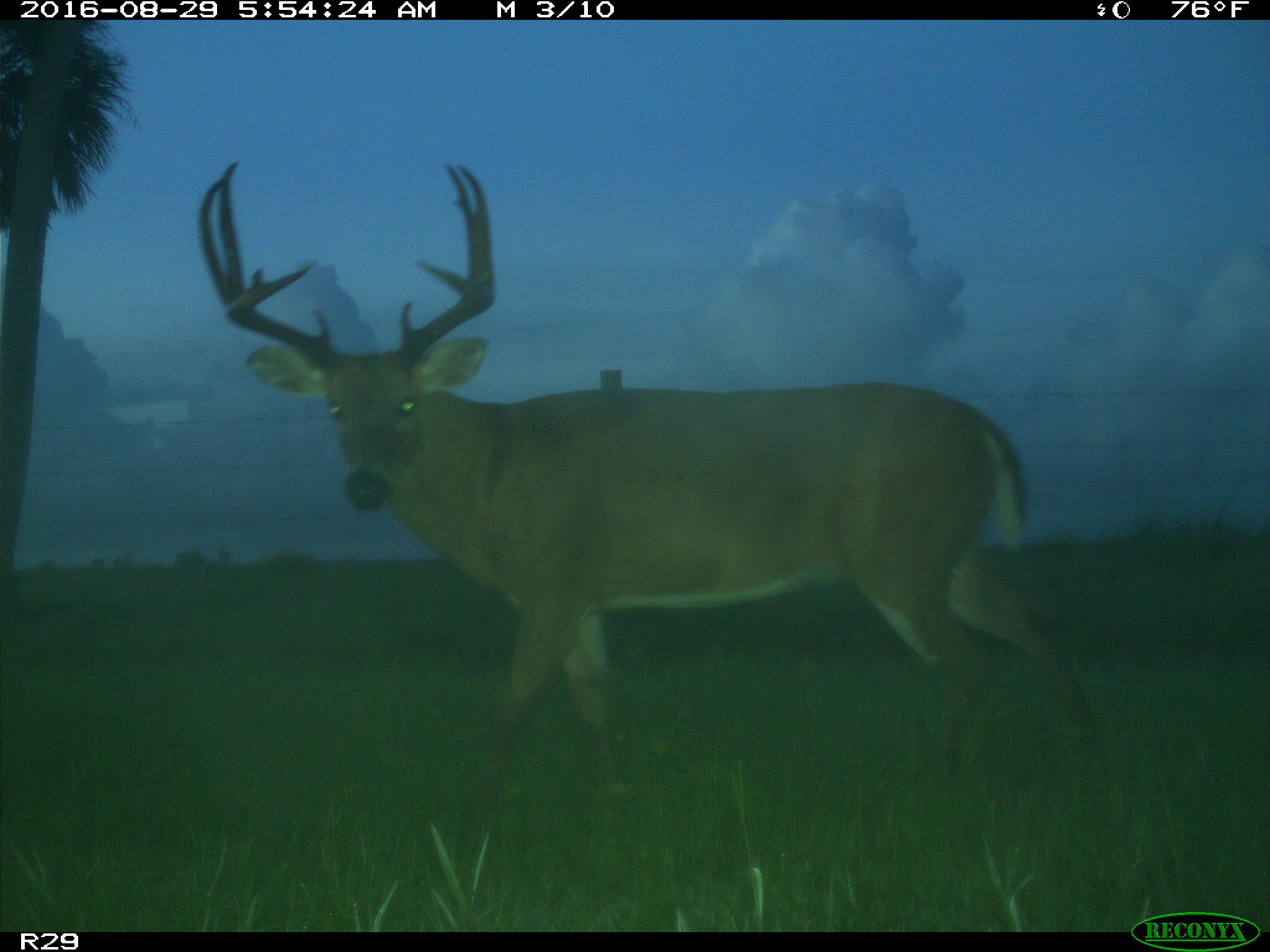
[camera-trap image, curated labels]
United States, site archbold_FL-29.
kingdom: Animalia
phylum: Chordata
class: Mammalia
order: Artiodactyla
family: Cervidae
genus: Odocoileus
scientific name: Odocoileus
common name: deer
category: unidentified deer